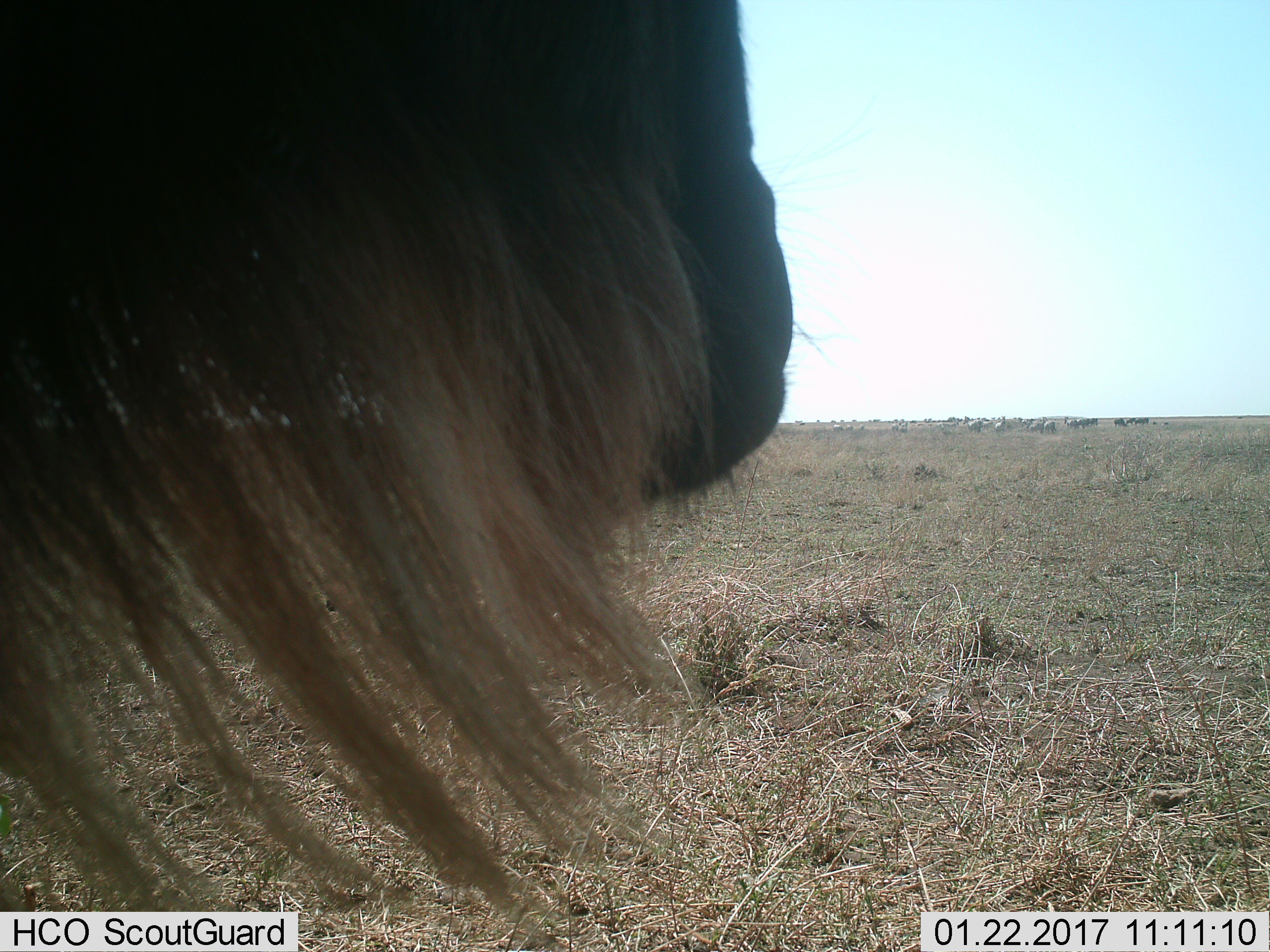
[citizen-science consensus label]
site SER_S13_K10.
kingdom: Animalia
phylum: Chordata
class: Mammalia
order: Artiodactyla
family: Bovidae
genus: Connochaetes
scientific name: Connochaetes taurinus taurinus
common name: blue wildebeest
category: wildebeestblue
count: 6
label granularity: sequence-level